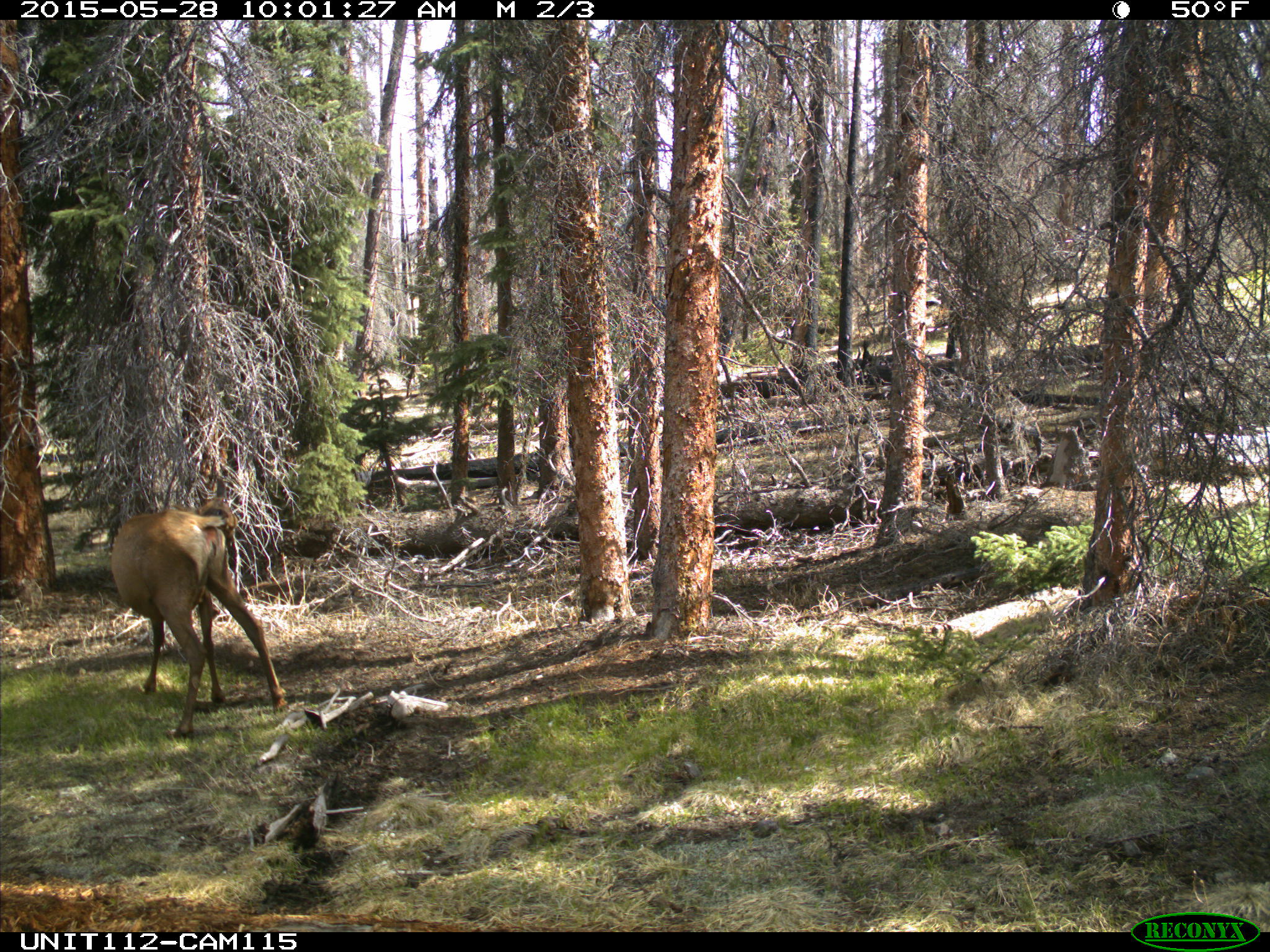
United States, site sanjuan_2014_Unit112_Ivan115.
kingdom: Animalia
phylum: Chordata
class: Mammalia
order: Artiodactyla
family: Cervidae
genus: Cervus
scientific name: Cervus elaphus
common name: red deer